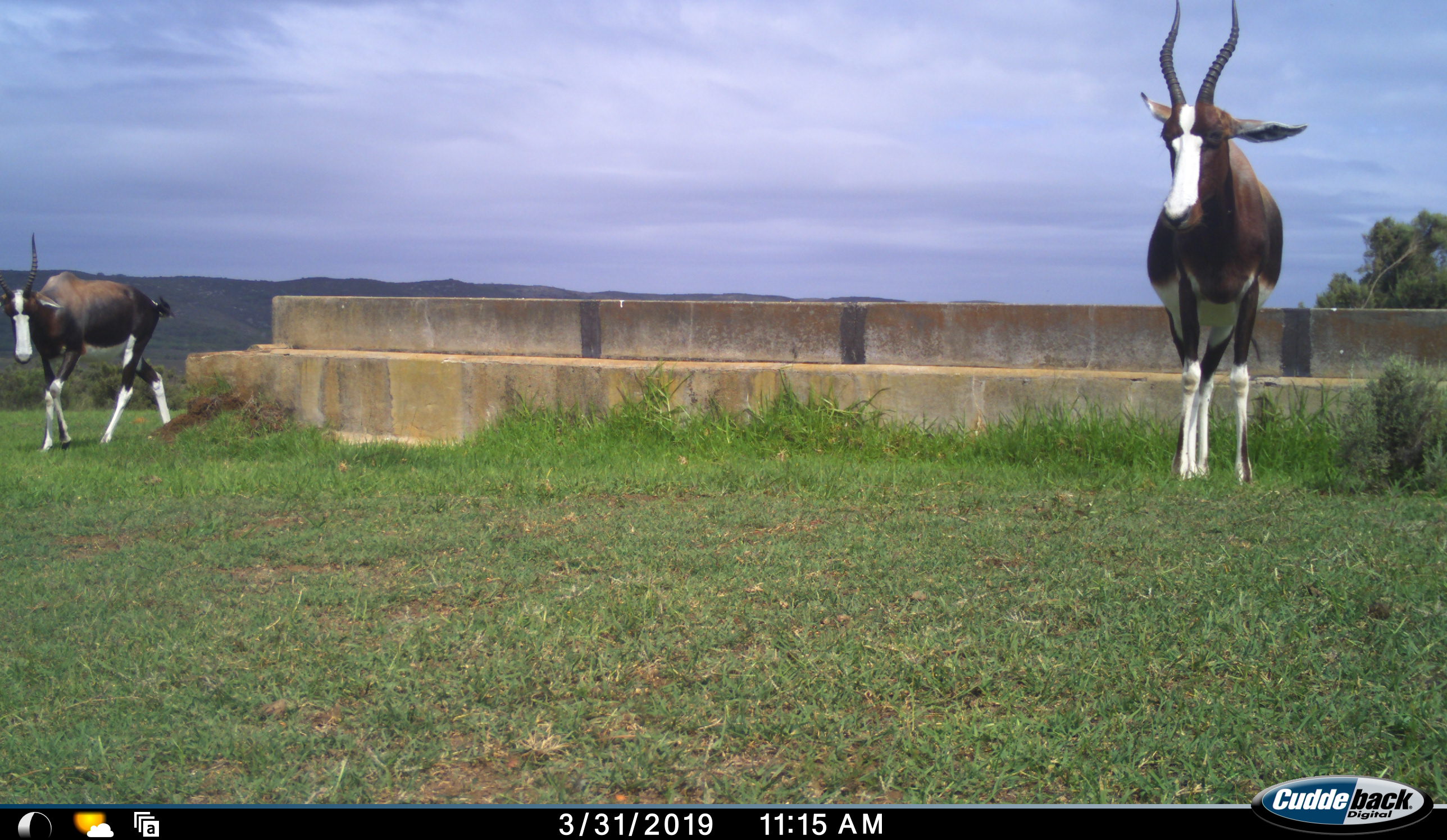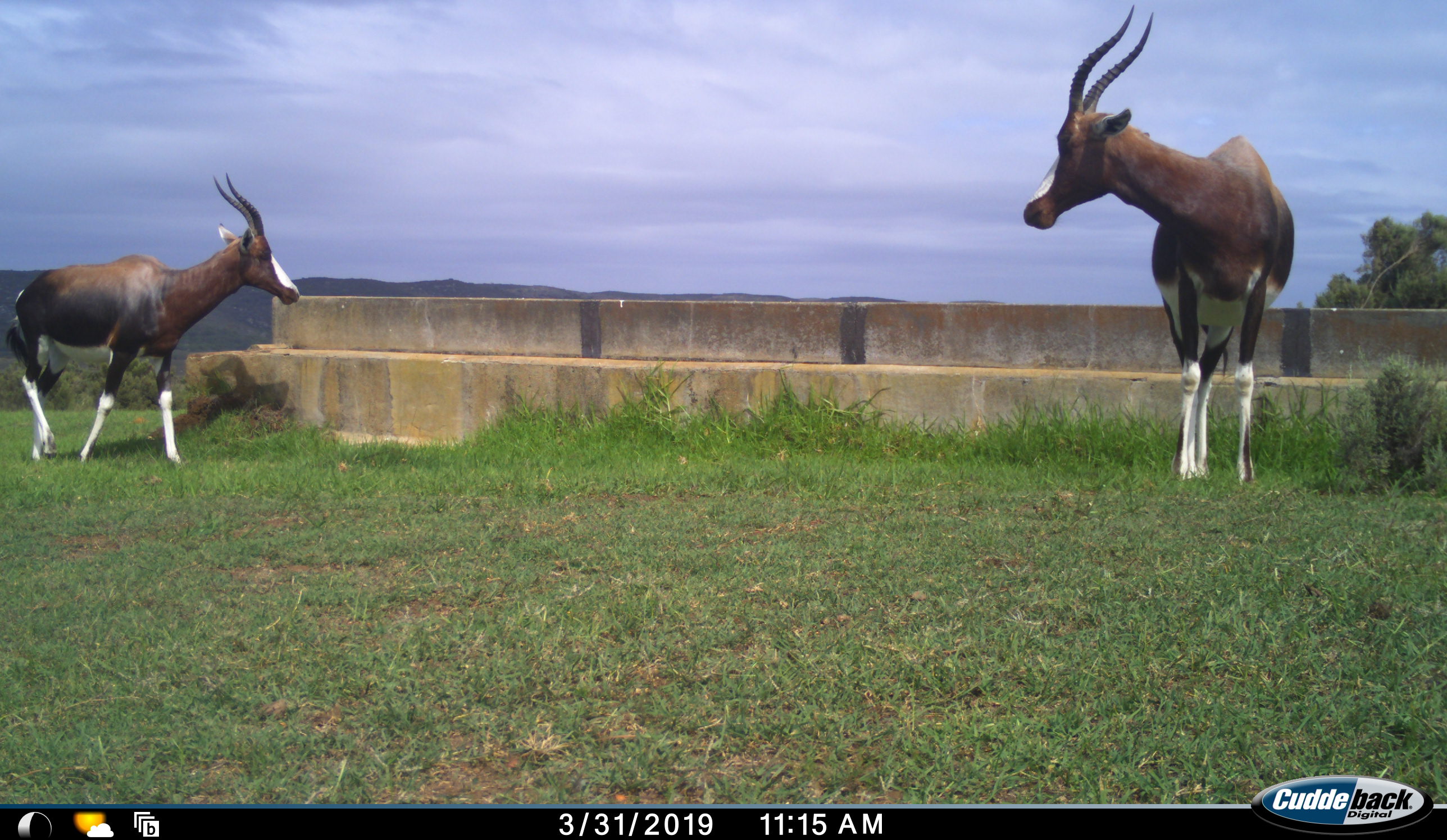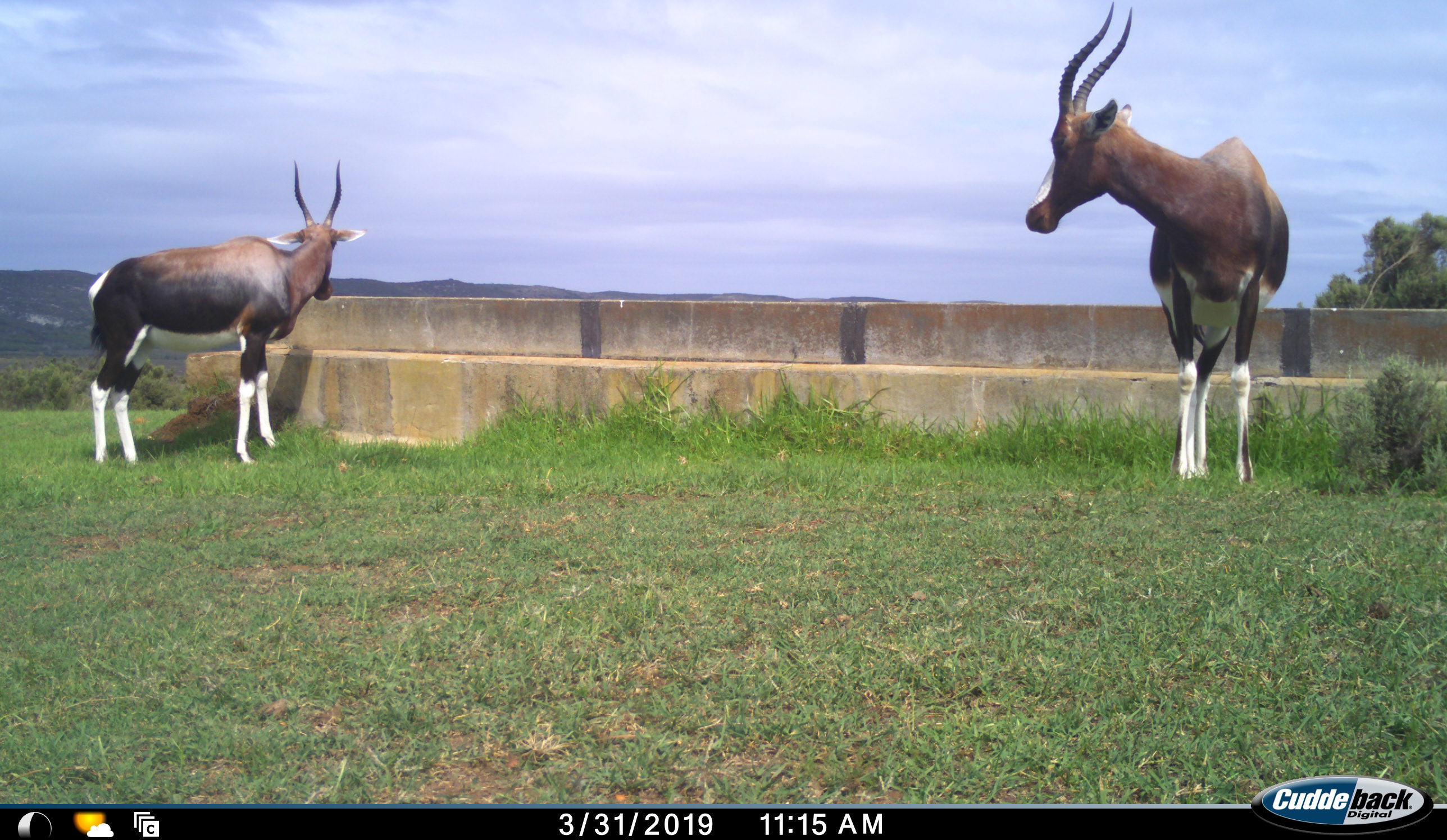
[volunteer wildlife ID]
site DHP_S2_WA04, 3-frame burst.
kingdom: Animalia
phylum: Chordata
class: Mammalia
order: Artiodactyla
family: Bovidae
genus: Damaliscus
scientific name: Damaliscus pygargus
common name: bontebok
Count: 2.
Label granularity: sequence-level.